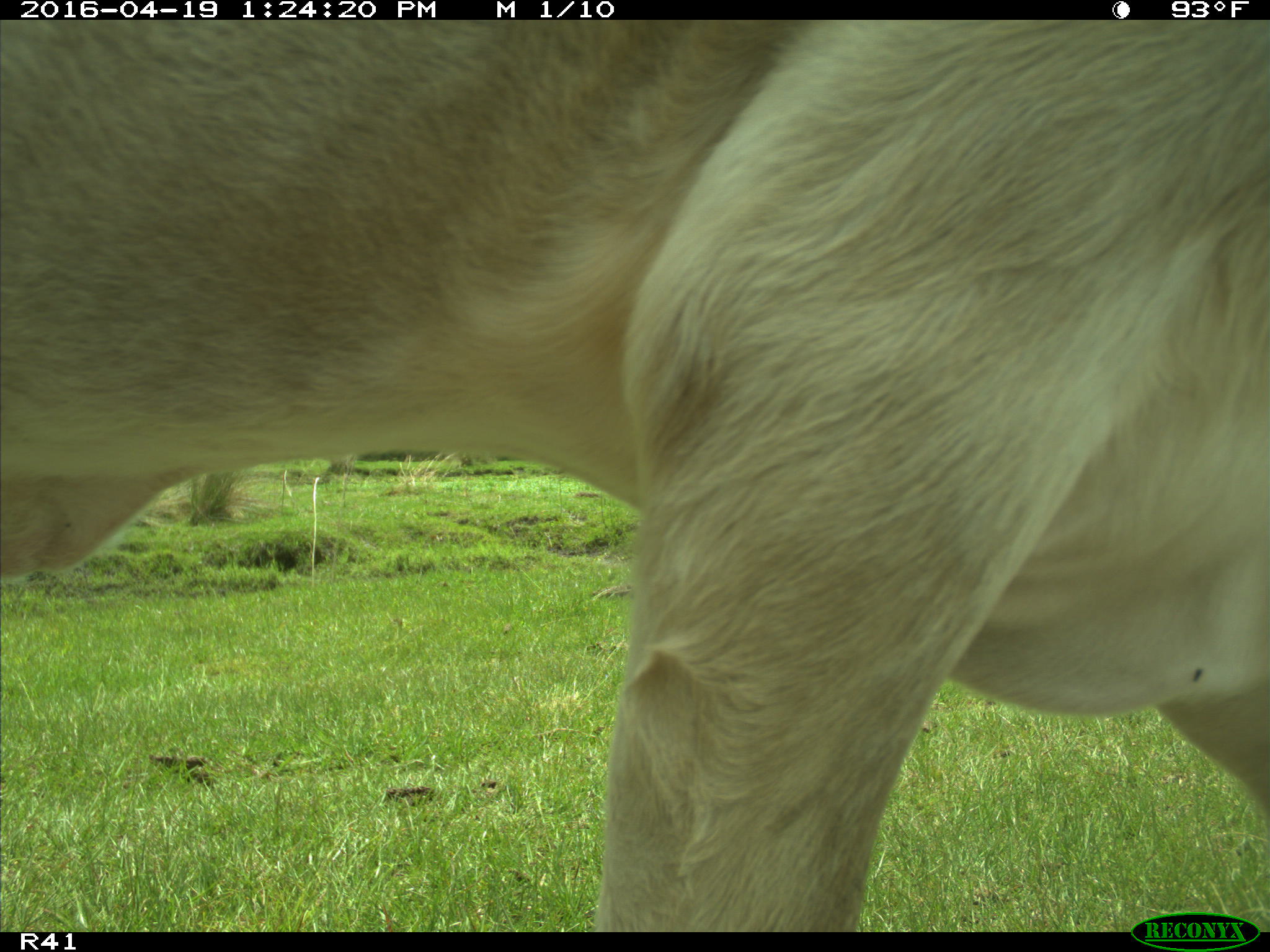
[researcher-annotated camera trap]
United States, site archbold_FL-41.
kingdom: Animalia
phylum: Chordata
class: Mammalia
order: Artiodactyla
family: Bovidae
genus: Bos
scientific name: Bos taurus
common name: domestic cow